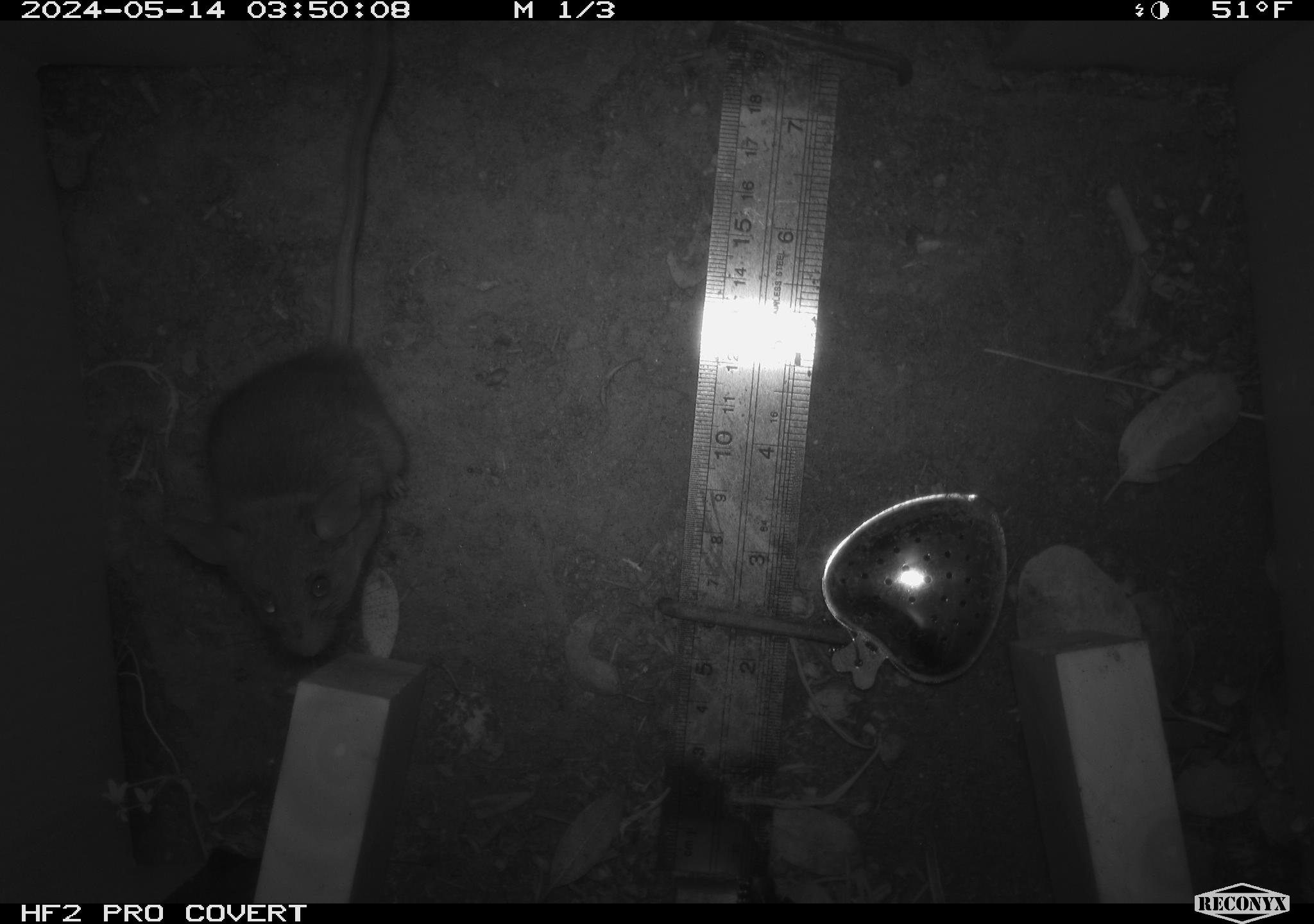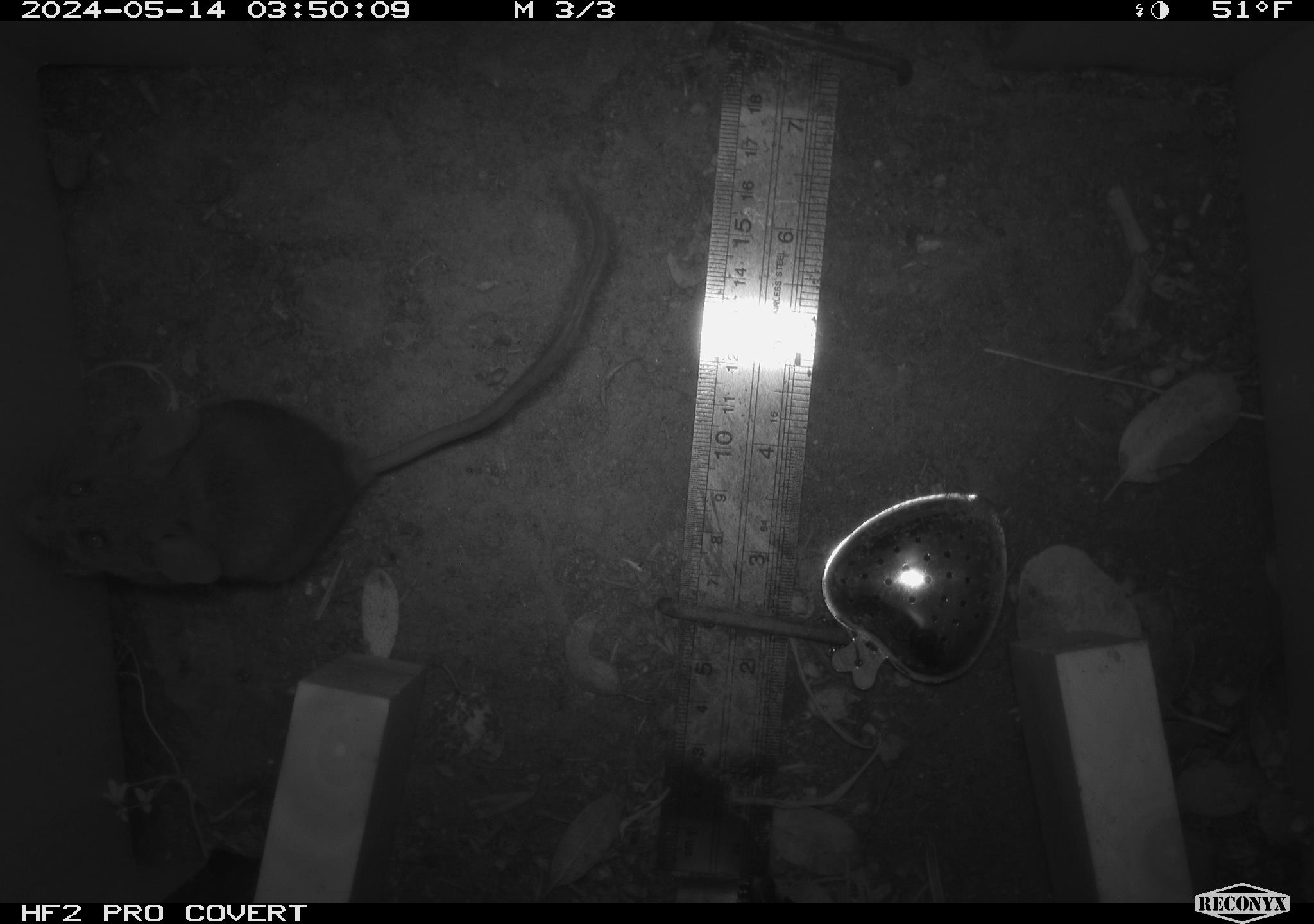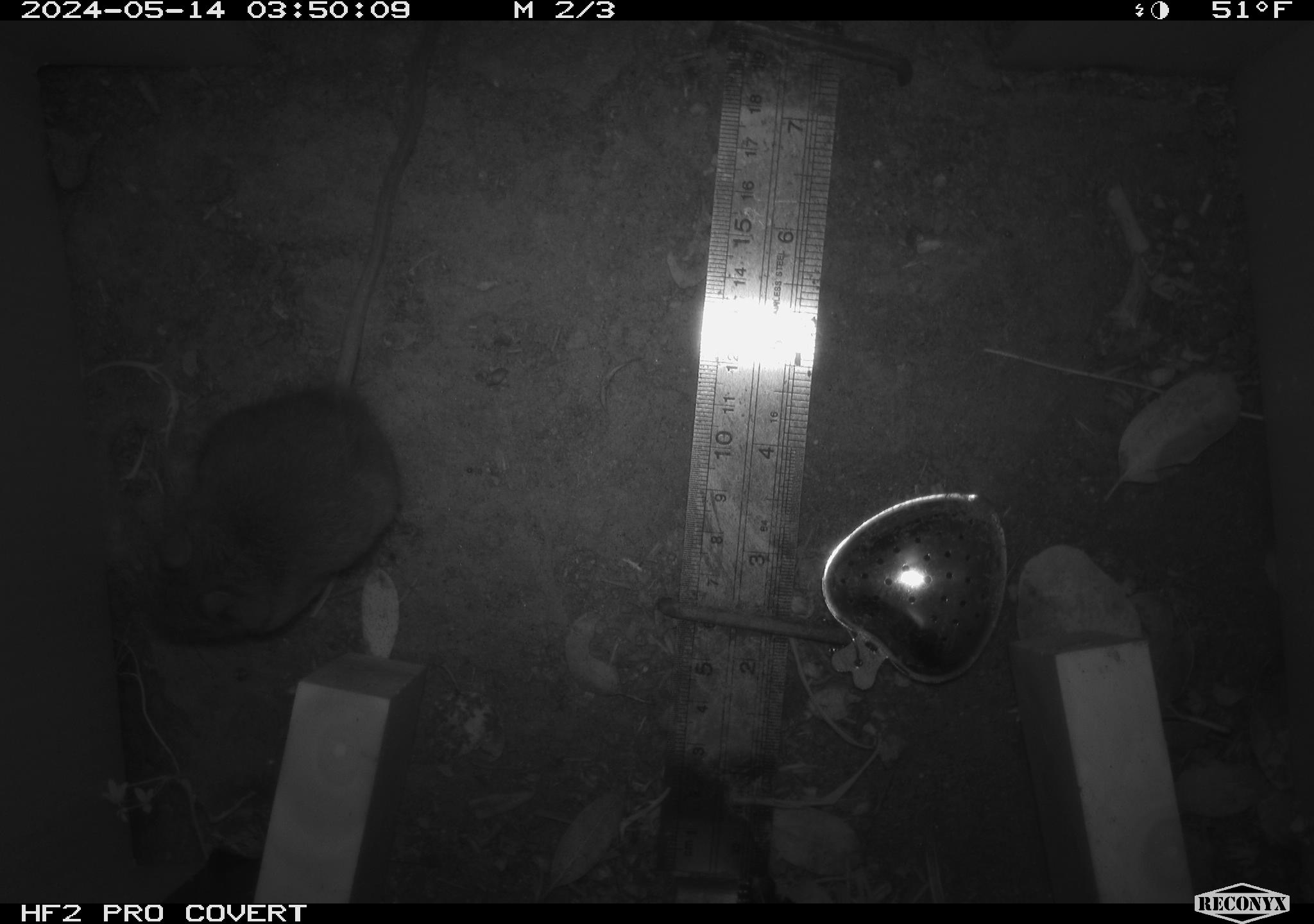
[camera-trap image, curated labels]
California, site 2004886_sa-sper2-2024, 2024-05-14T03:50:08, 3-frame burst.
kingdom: Animalia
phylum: Chordata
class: Mammalia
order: Rodentia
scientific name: Rodentia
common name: mouse species